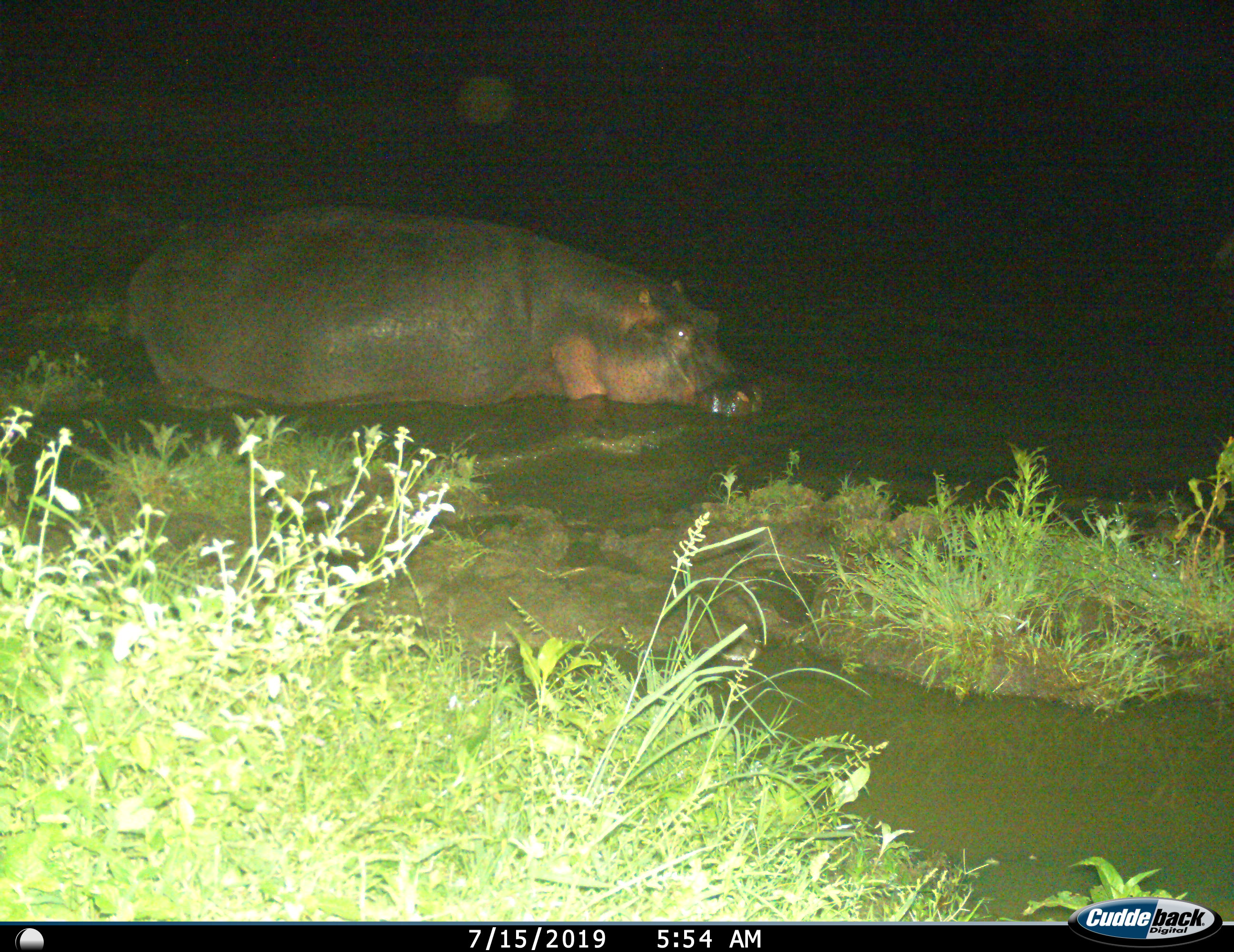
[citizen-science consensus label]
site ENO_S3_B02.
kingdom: Animalia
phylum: Chordata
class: Mammalia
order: Artiodactyla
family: Hippopotamidae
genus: Hippopotamus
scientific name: Hippopotamus amphibius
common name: hippopotamus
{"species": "hippopotamus (Hippopotamus amphibius)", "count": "1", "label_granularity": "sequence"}